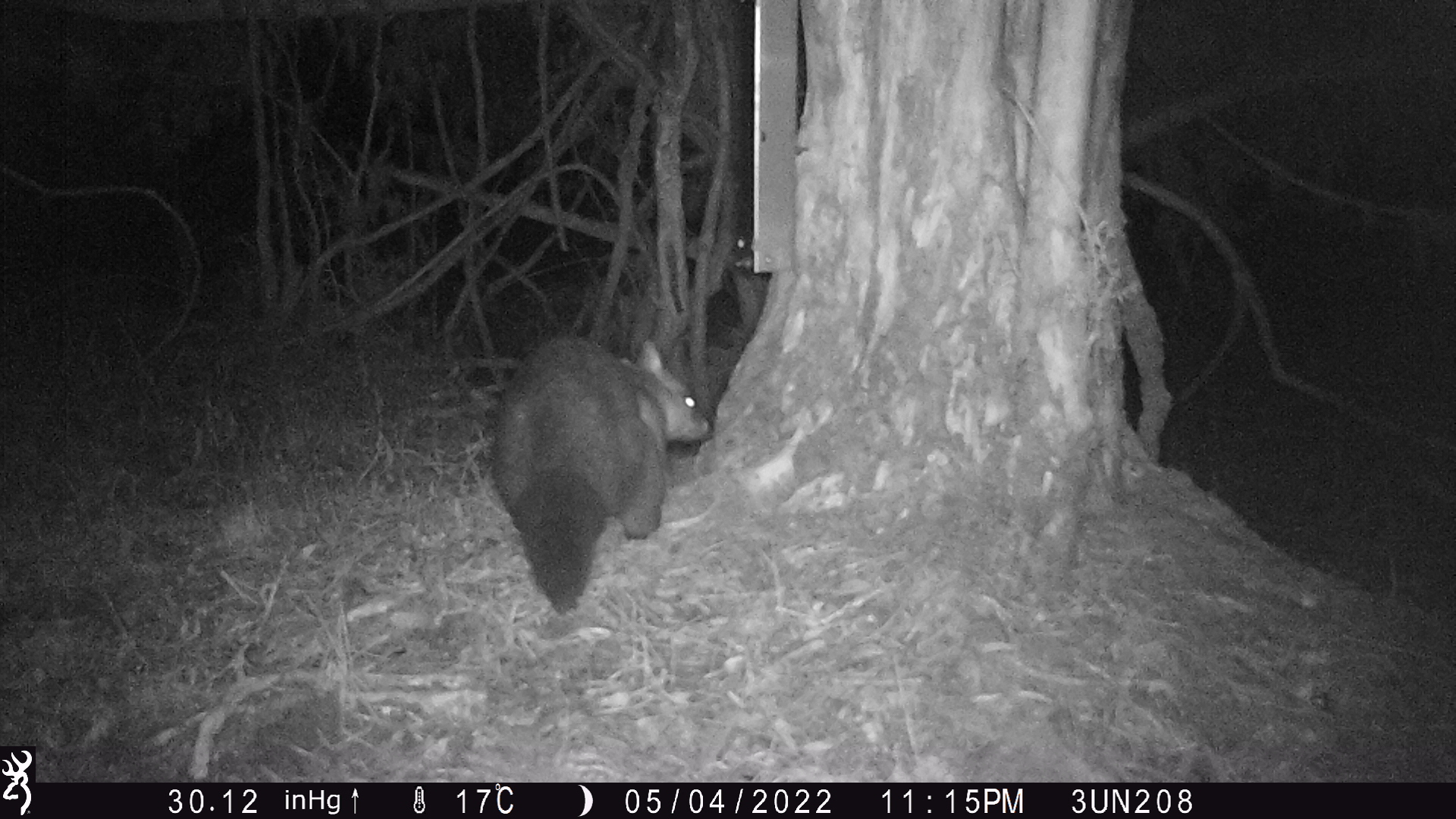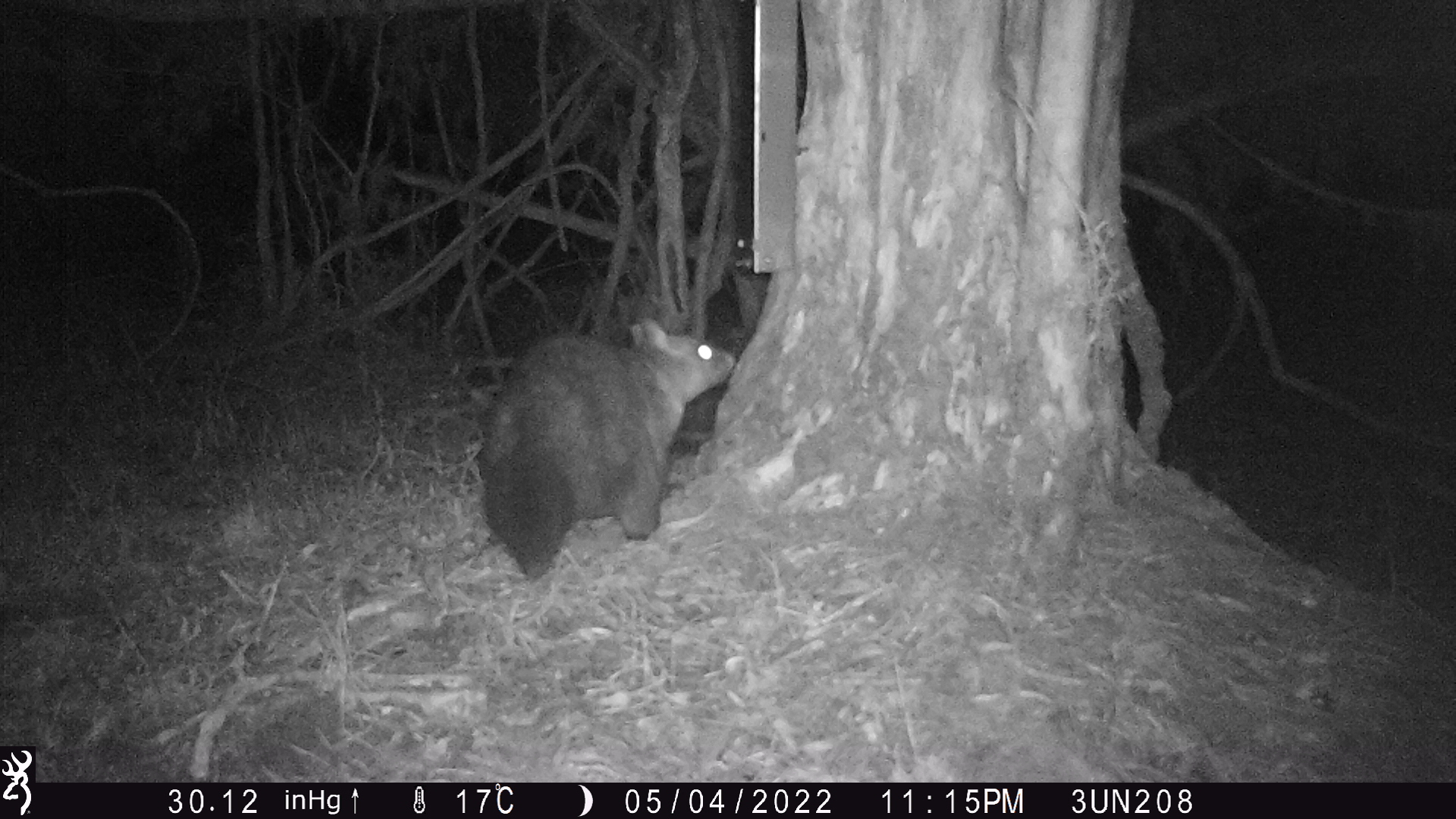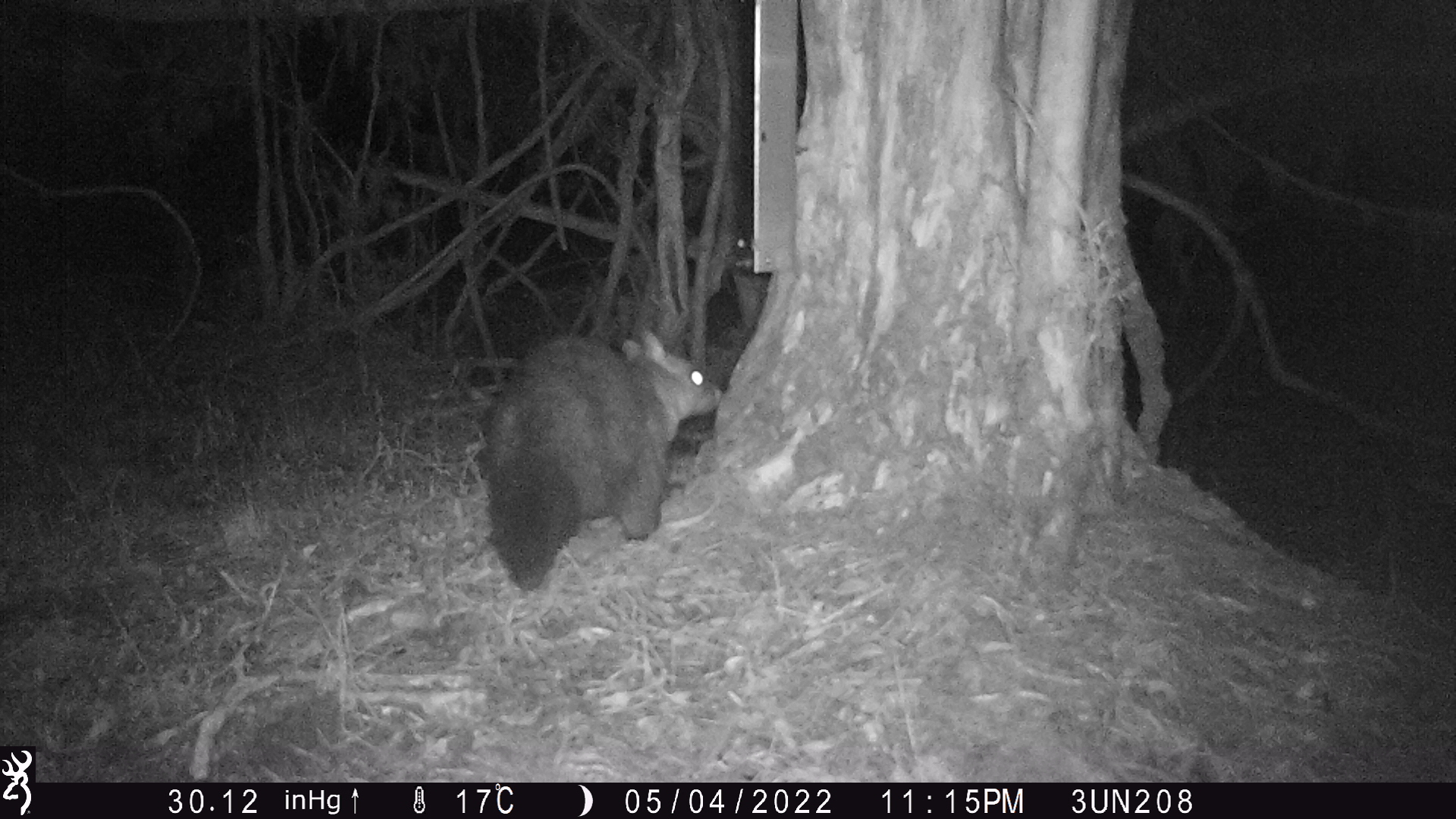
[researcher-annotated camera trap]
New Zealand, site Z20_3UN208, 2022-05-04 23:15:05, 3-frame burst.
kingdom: Animalia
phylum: Chordata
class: Mammalia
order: Diprotodontia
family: Phalangeridae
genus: Trichosurus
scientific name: Trichosurus vulpecula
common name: common brushtail possum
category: possum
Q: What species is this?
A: Possum (common brushtail possum) (Trichosurus vulpecula).